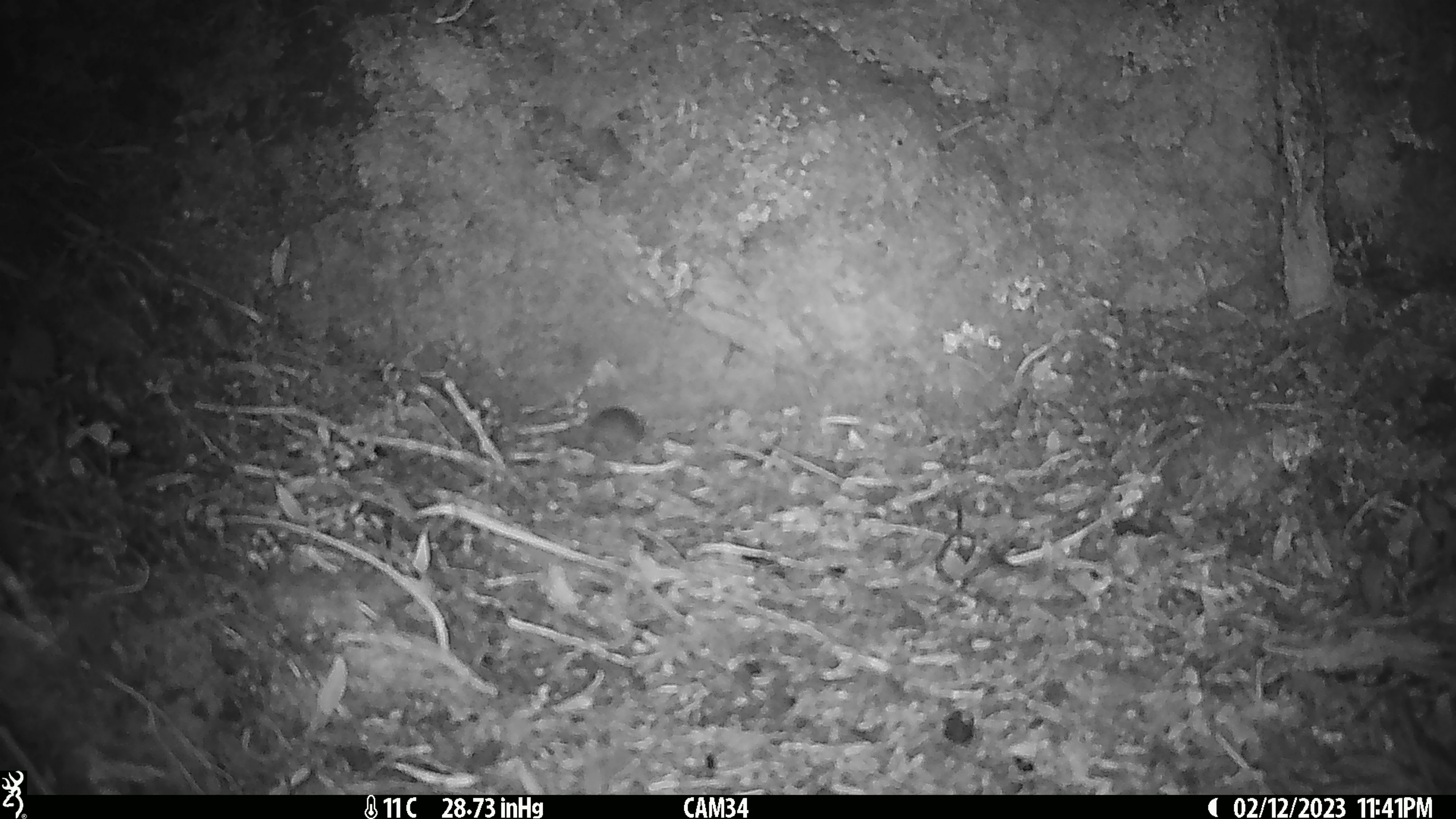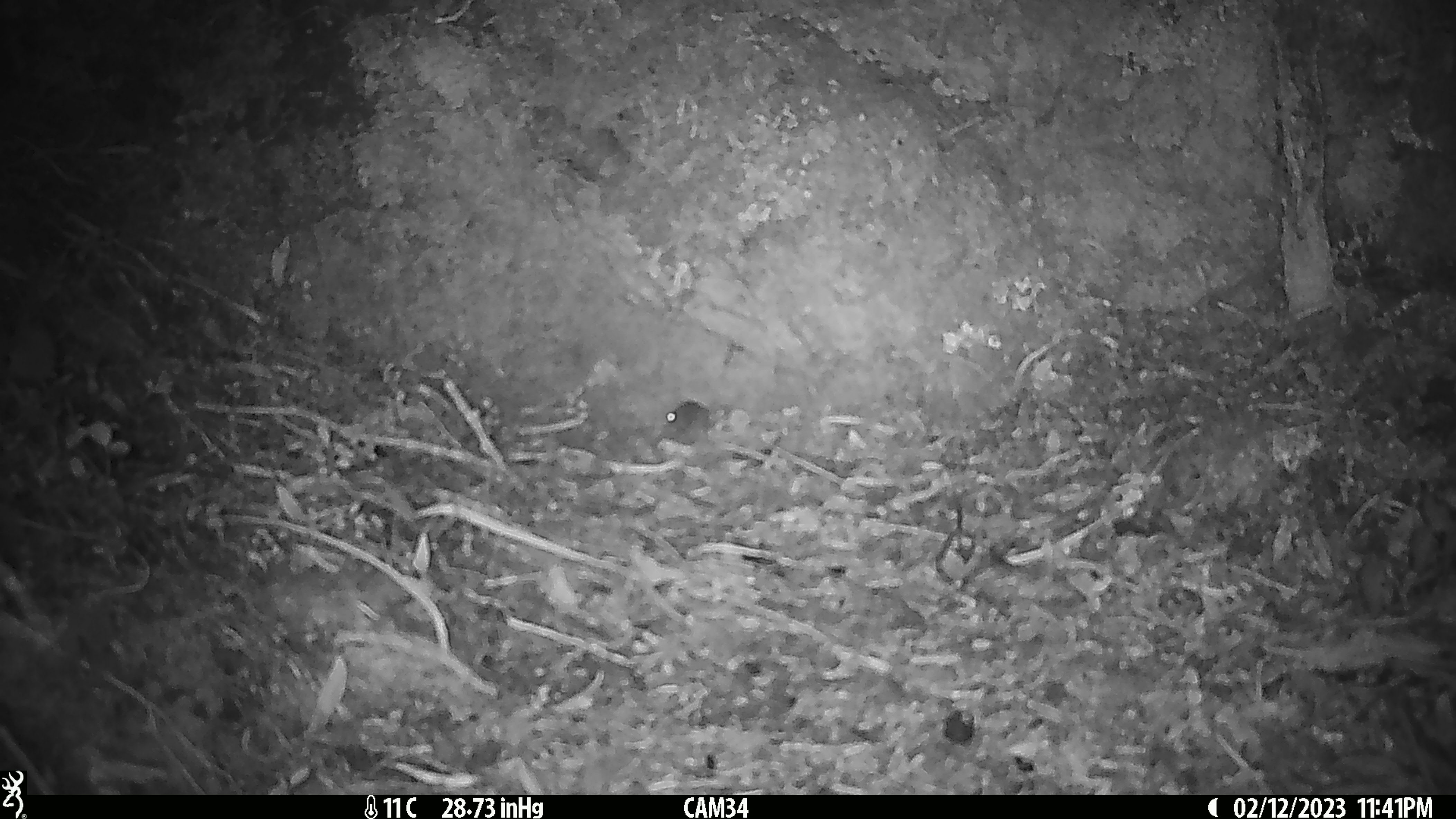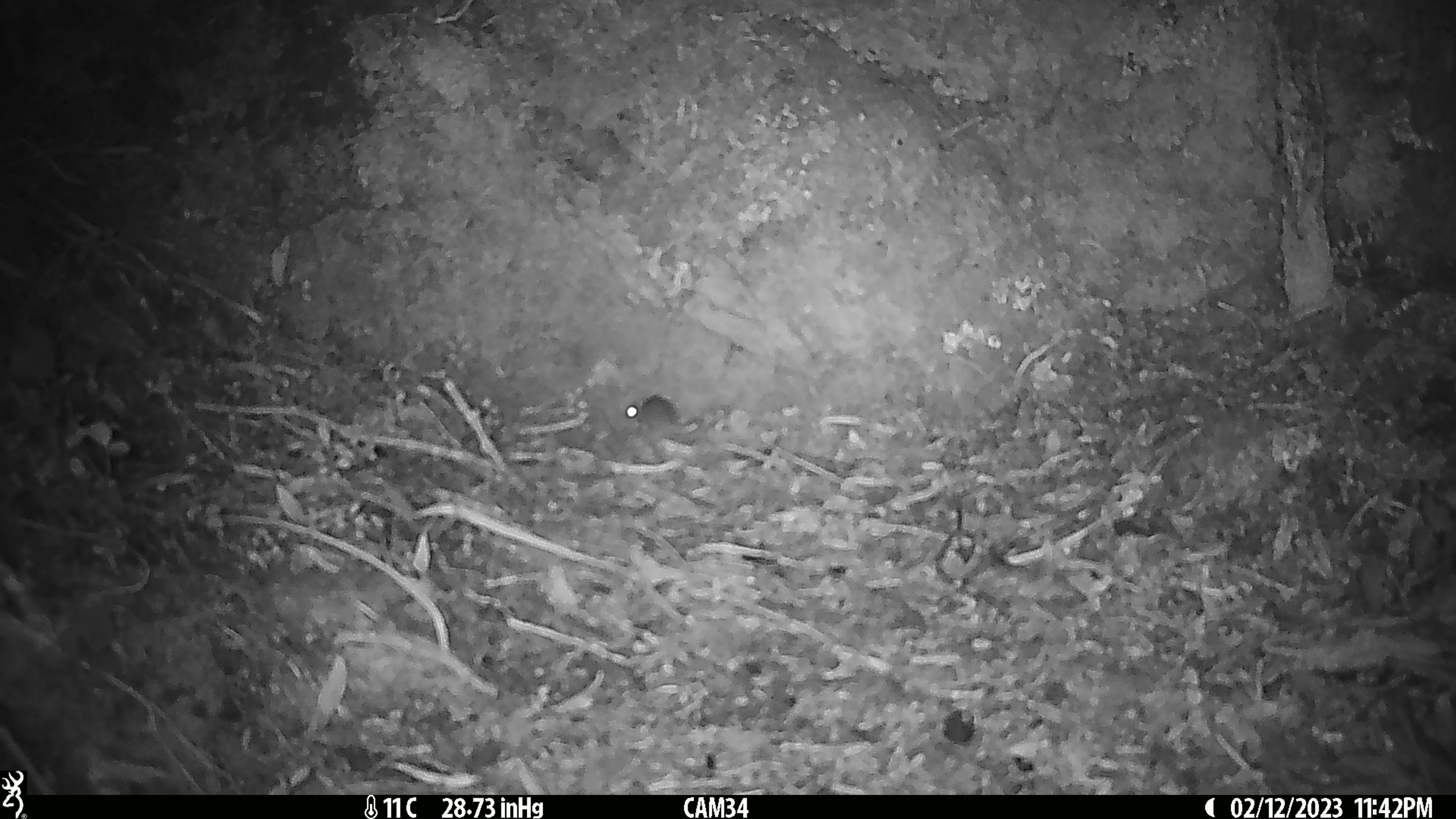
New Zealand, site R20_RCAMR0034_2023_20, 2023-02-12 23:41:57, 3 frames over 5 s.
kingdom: Animalia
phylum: Chordata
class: Mammalia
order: Rodentia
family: Muridae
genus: Mus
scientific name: Mus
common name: mouse